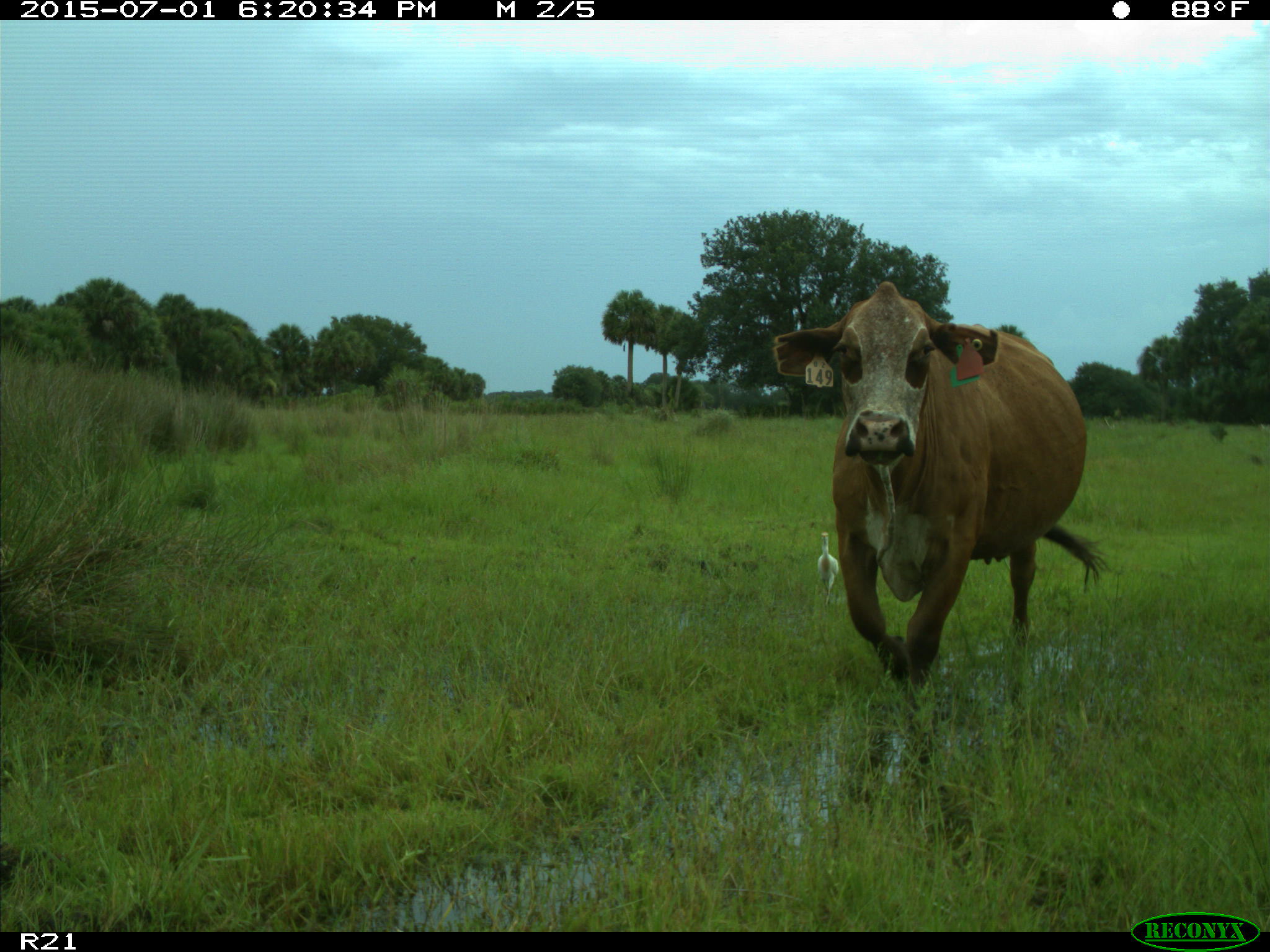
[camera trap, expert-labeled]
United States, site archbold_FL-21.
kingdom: Animalia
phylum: Chordata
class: Mammalia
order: Artiodactyla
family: Bovidae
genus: Bos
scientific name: Bos taurus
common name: domestic cow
Bos taurus (domestic cow).